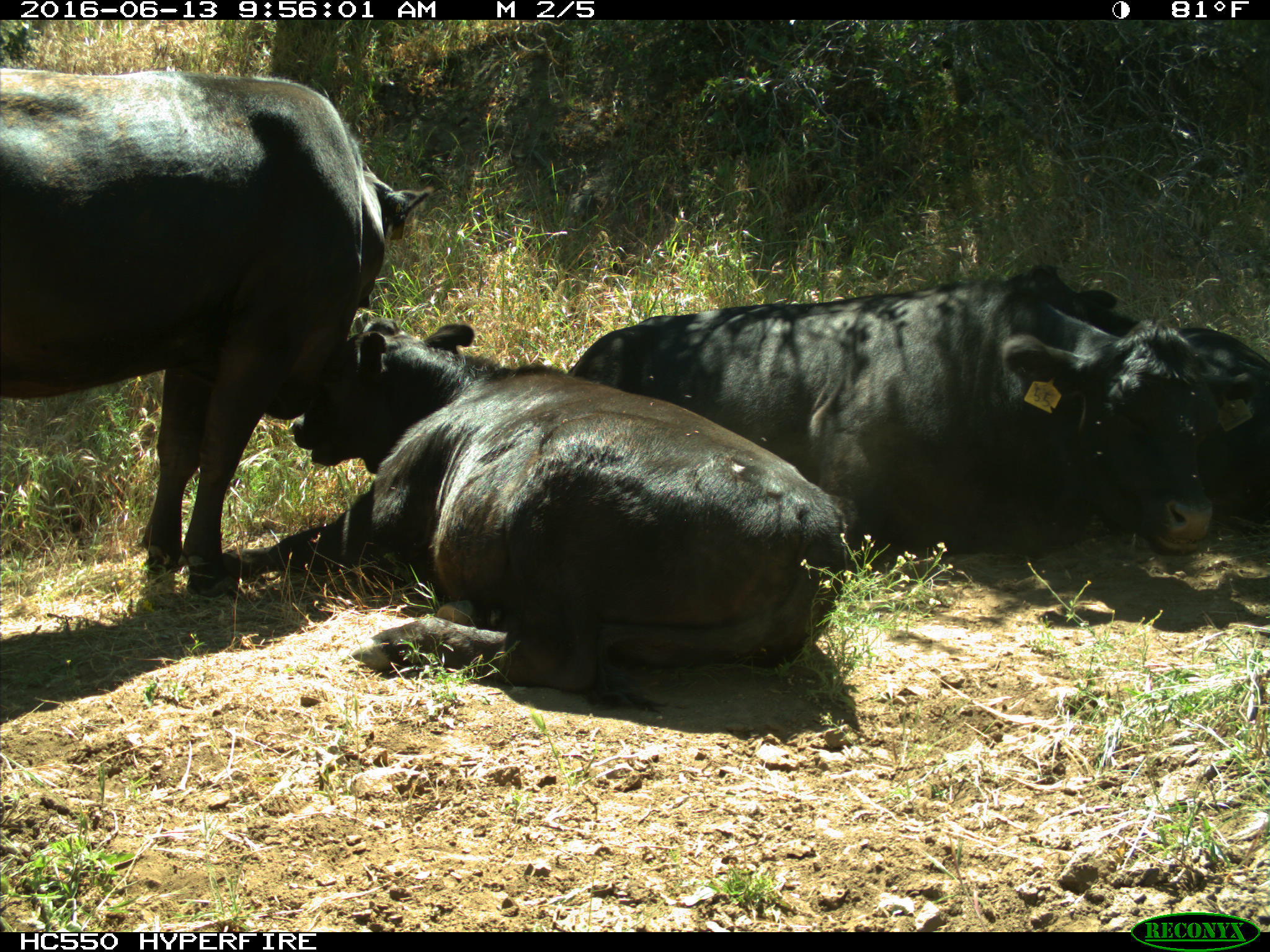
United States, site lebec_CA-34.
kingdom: Animalia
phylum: Chordata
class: Mammalia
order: Artiodactyla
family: Bovidae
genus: Bos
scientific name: Bos taurus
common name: domestic cow